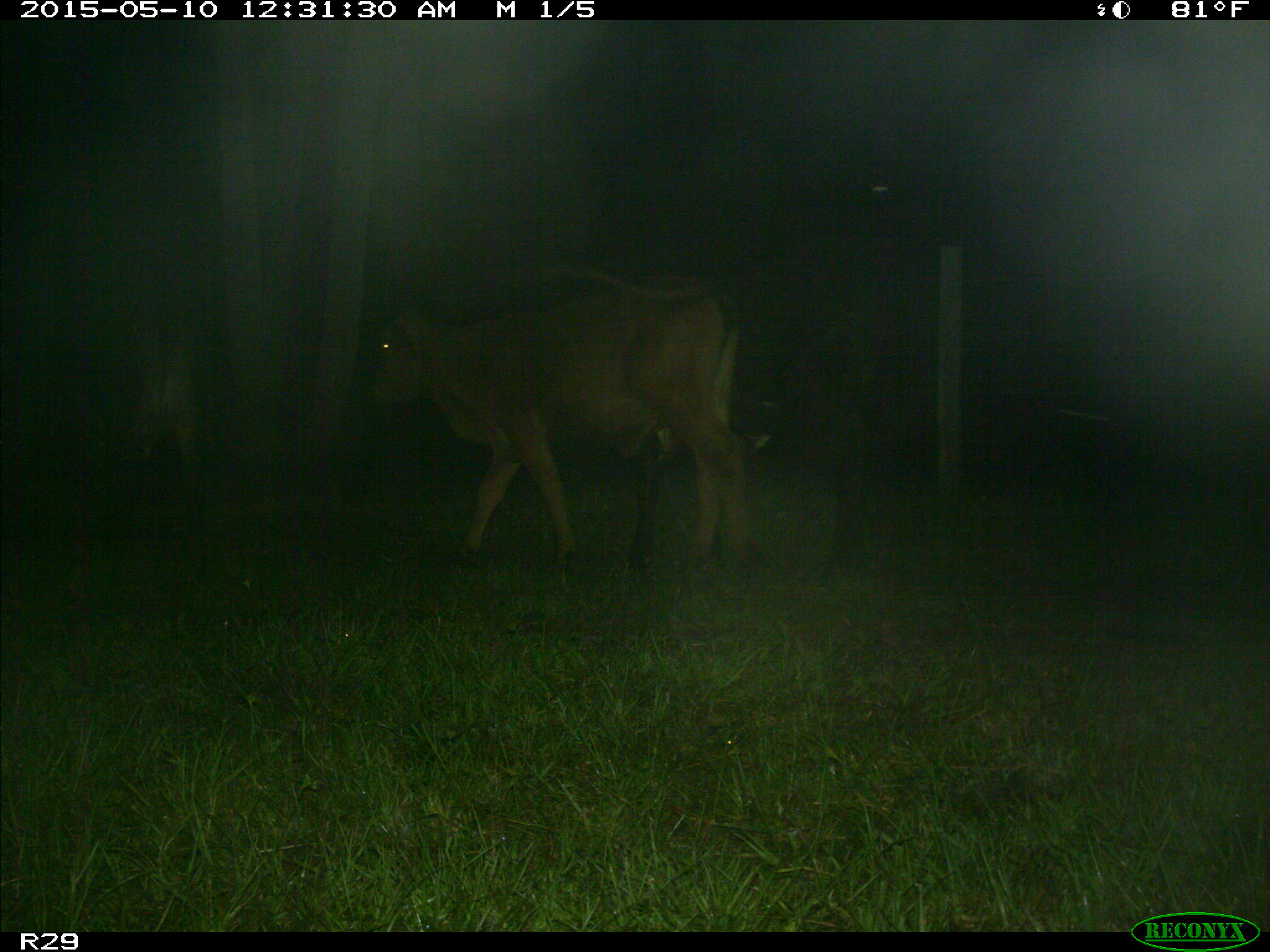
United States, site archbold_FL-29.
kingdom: Animalia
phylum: Chordata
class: Mammalia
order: Artiodactyla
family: Bovidae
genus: Bos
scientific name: Bos taurus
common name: domestic cow